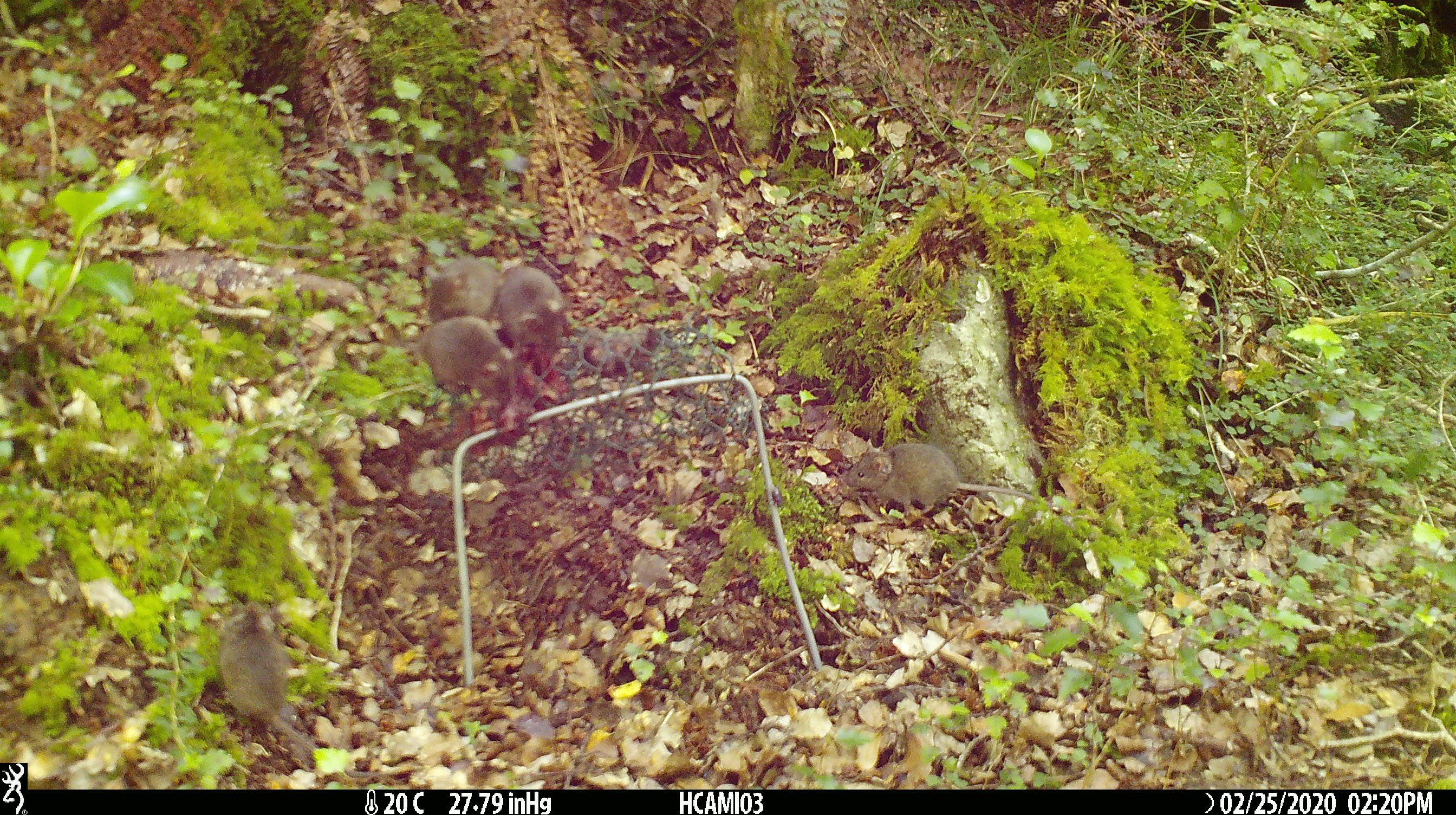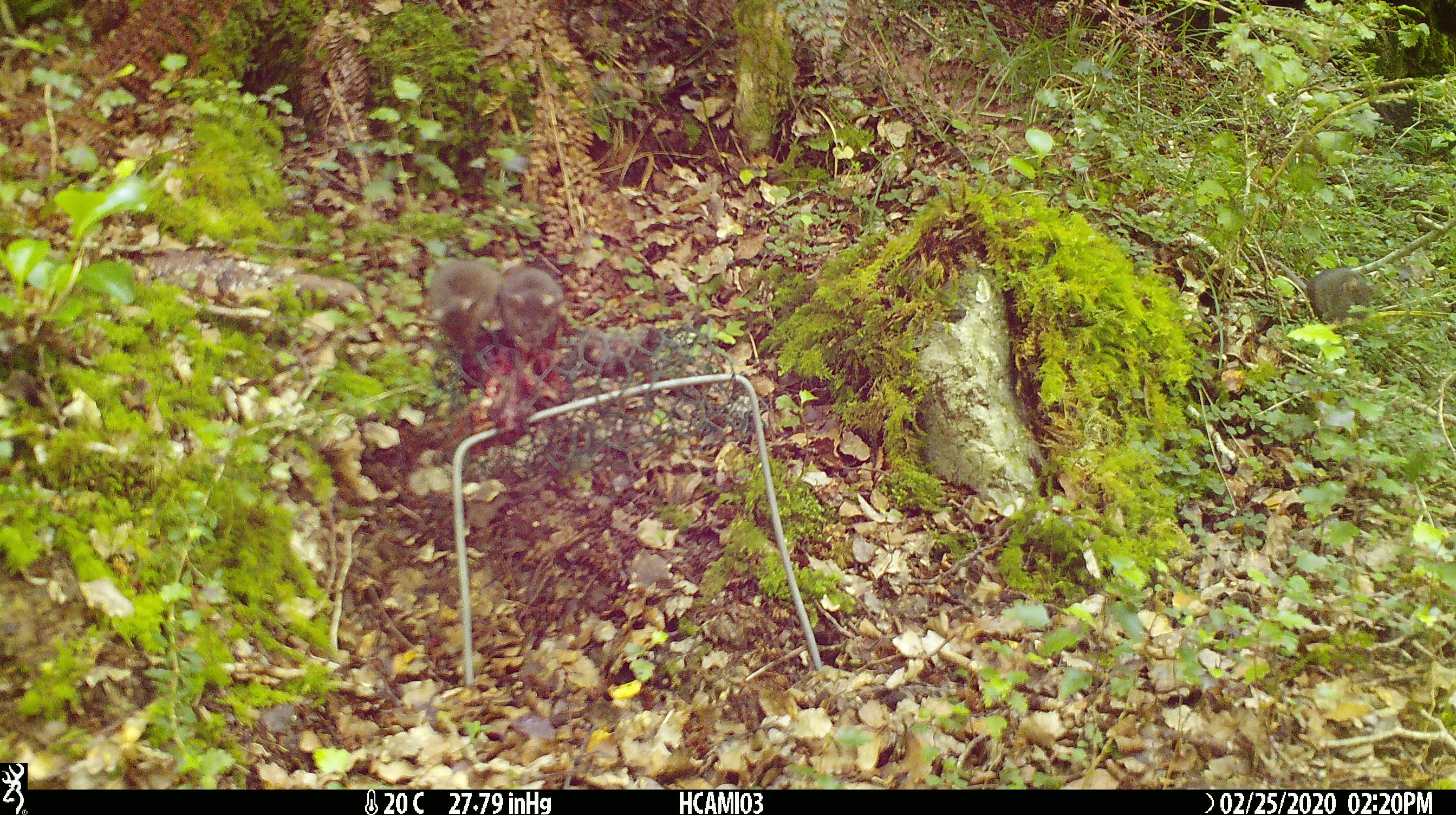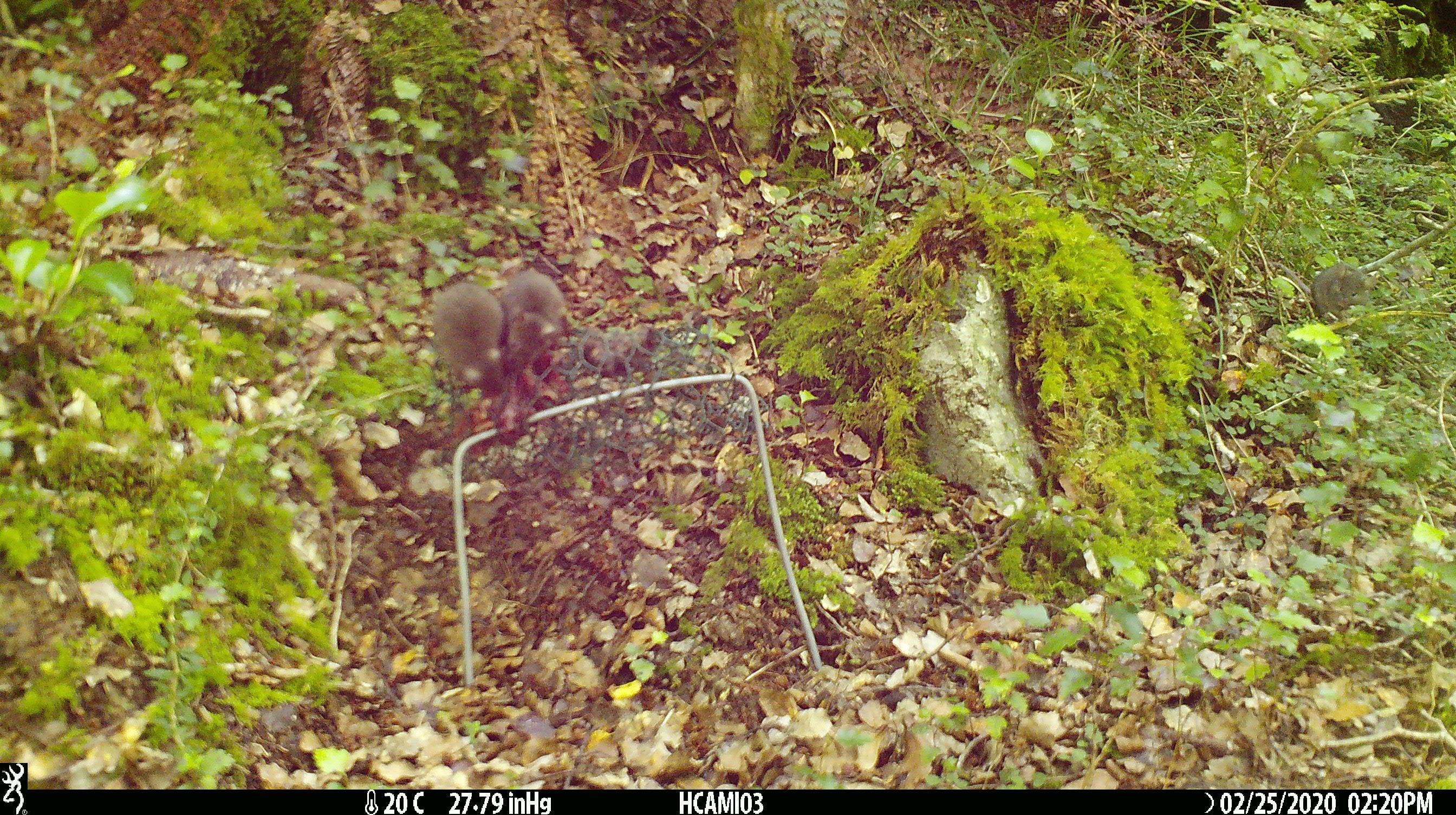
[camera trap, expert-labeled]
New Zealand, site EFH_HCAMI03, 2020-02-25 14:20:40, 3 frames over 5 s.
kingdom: Animalia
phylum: Chordata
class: Mammalia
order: Rodentia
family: Muridae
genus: Mus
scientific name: Mus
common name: mouse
Mouse (Mus).